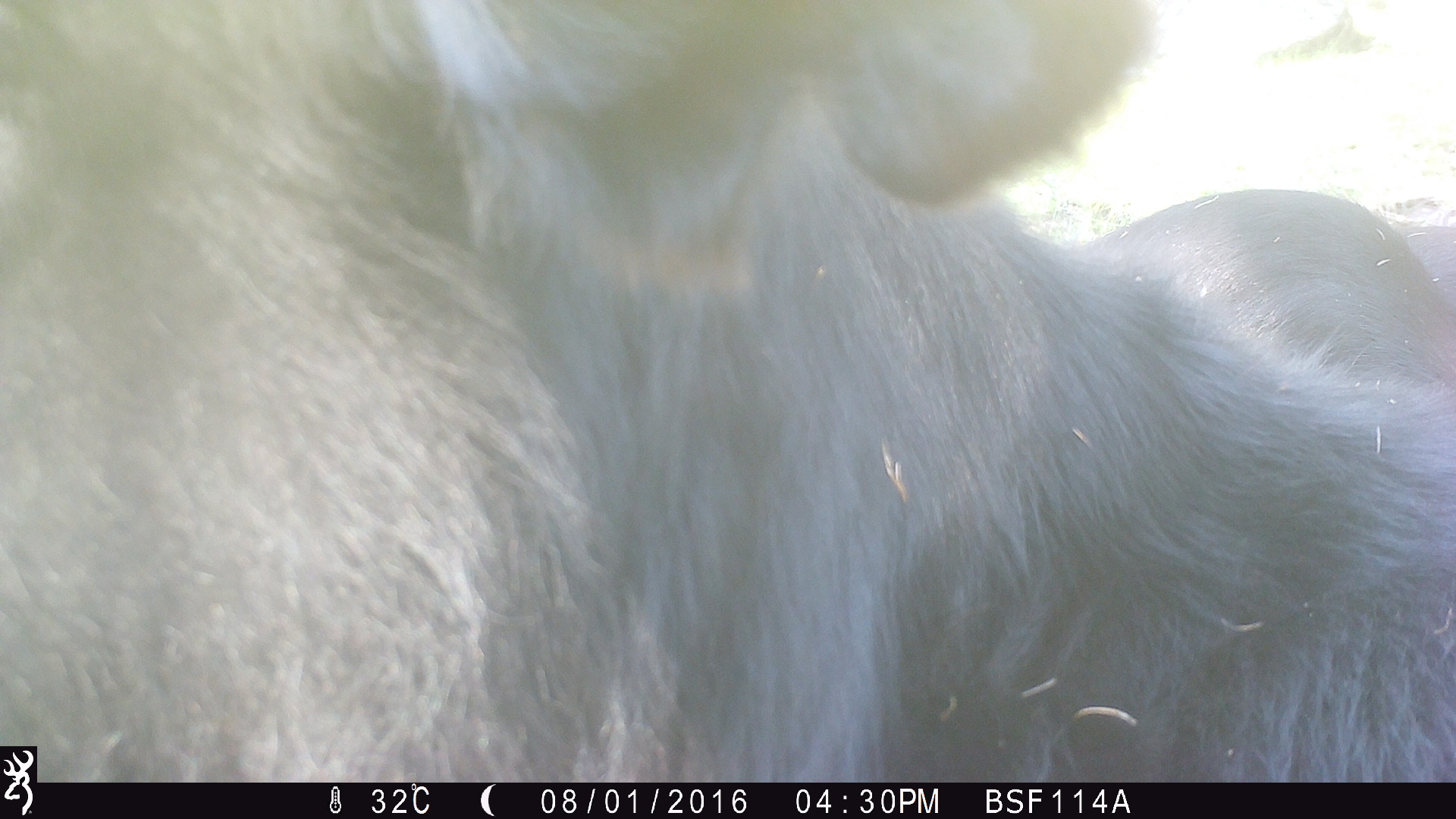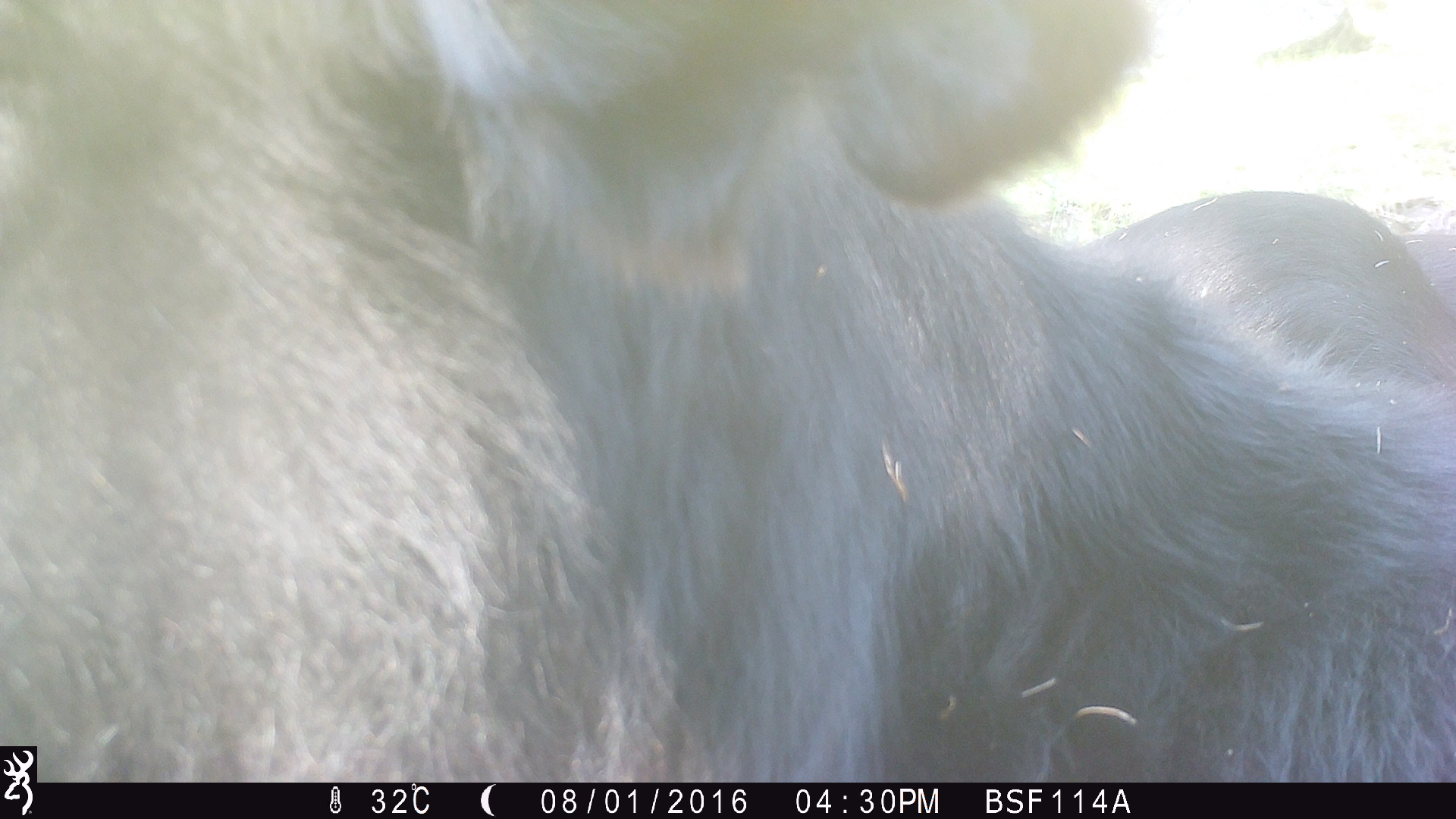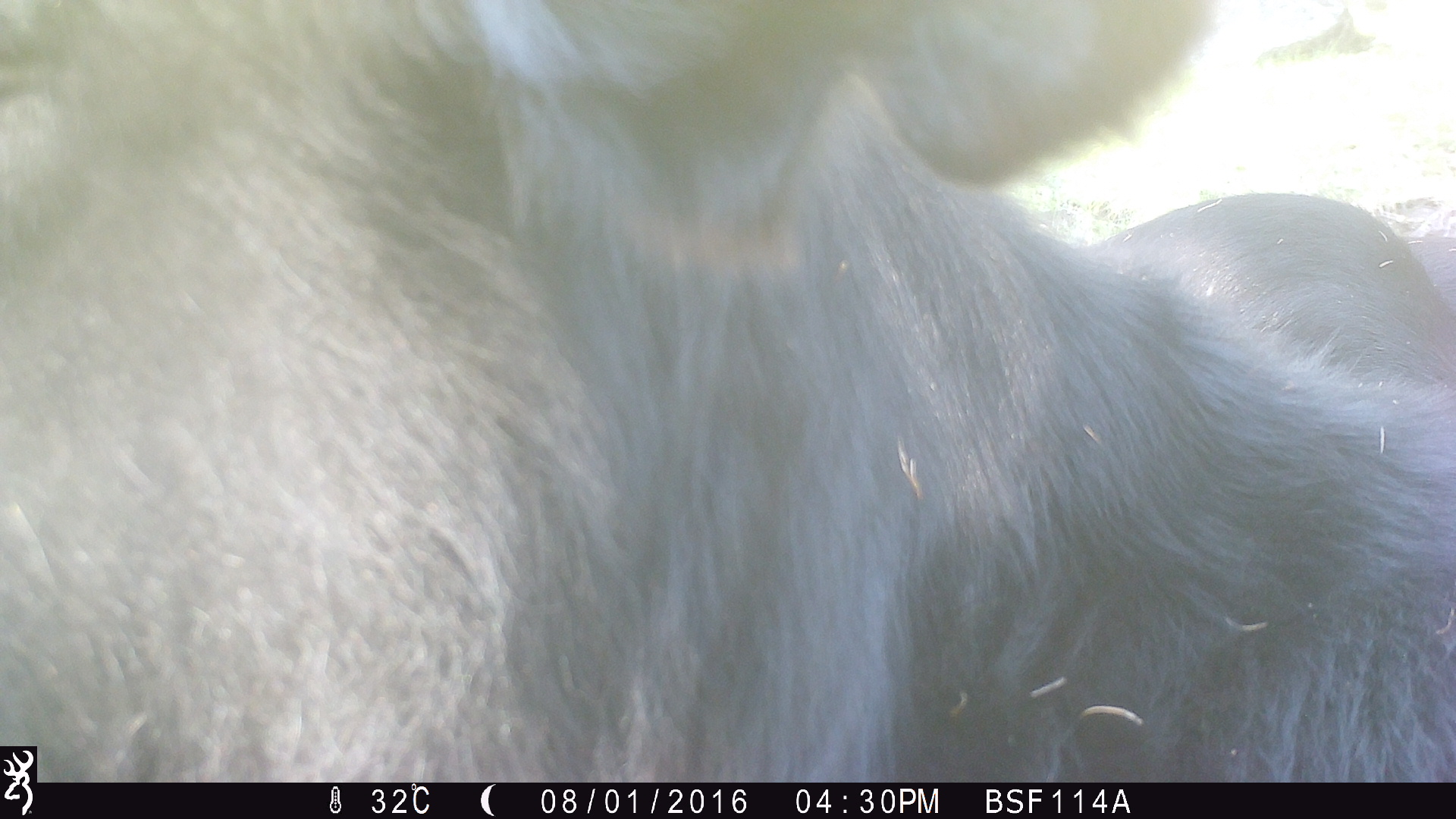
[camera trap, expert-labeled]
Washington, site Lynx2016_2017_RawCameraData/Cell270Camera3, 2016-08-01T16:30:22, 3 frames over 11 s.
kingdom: Animalia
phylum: Chordata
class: Mammalia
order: Artiodactyla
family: Bovidae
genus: Bos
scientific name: Bos taurus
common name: domestic cattle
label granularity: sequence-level